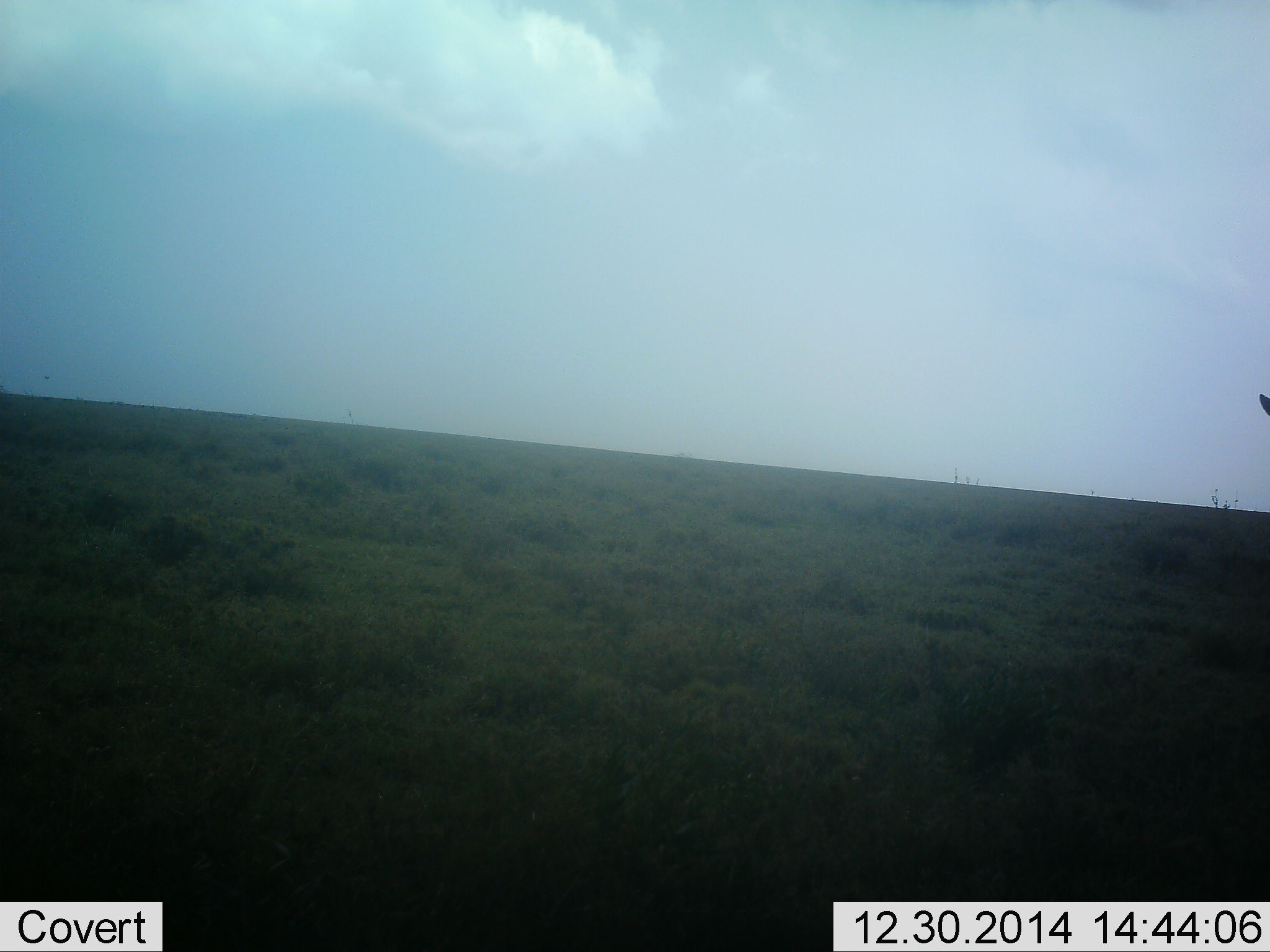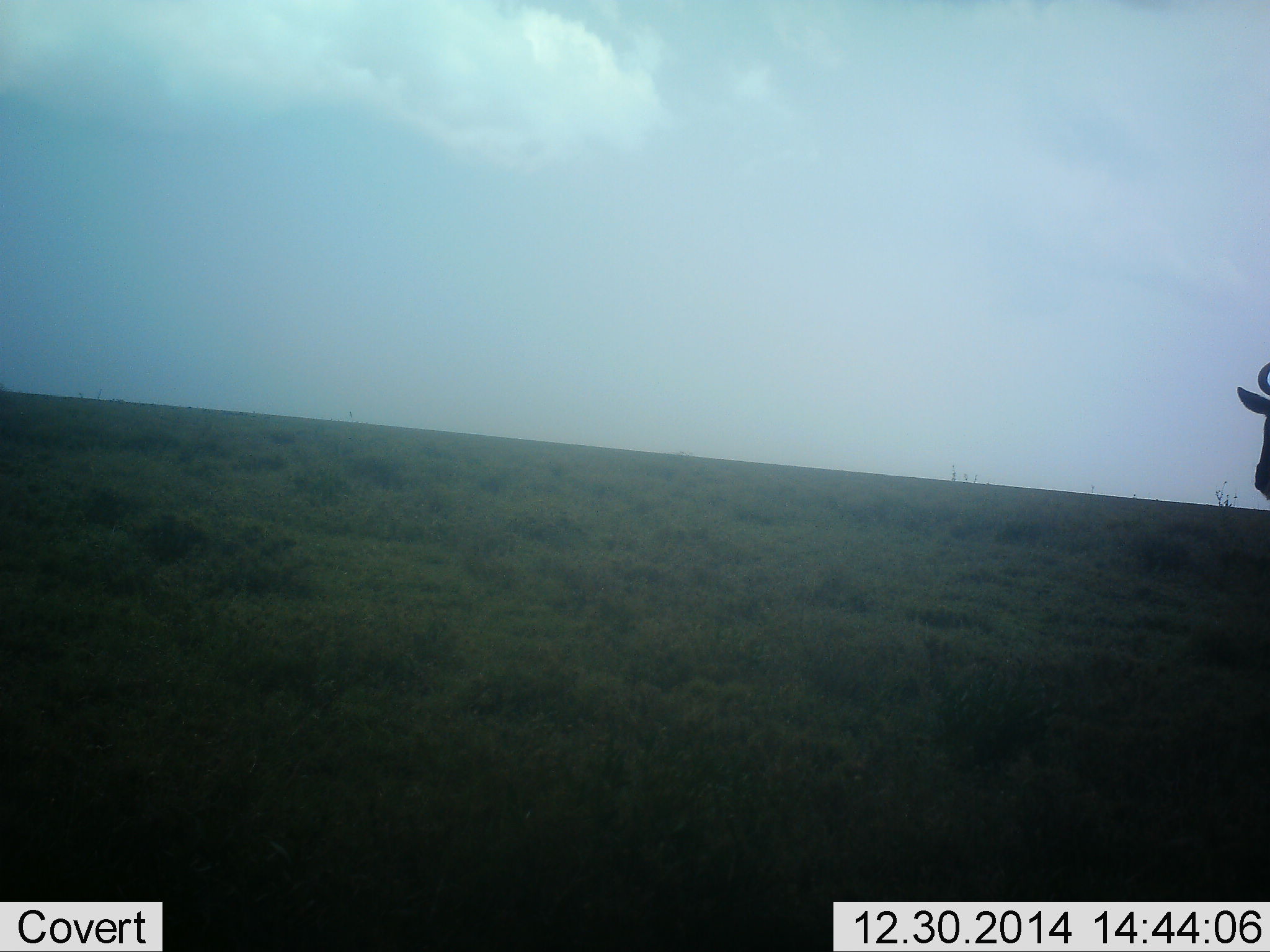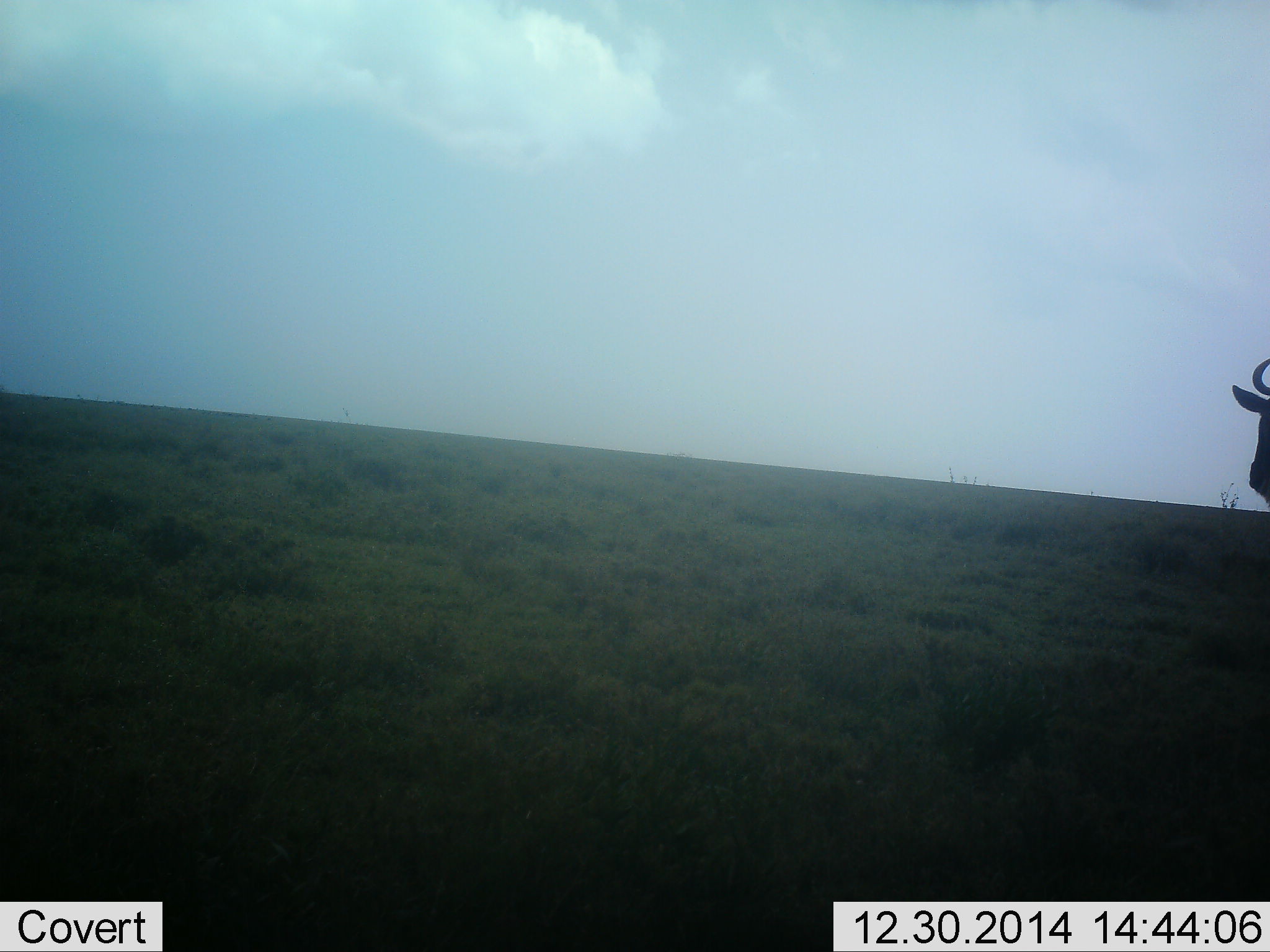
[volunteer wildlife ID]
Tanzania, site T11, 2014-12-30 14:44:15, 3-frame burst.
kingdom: Animalia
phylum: Chordata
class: Mammalia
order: Artiodactyla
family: Bovidae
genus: Connochaetes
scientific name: Connochaetes taurinus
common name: blue wildebeest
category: wildebeest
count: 1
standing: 100%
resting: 0%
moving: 0%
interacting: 0%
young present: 0%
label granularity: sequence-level